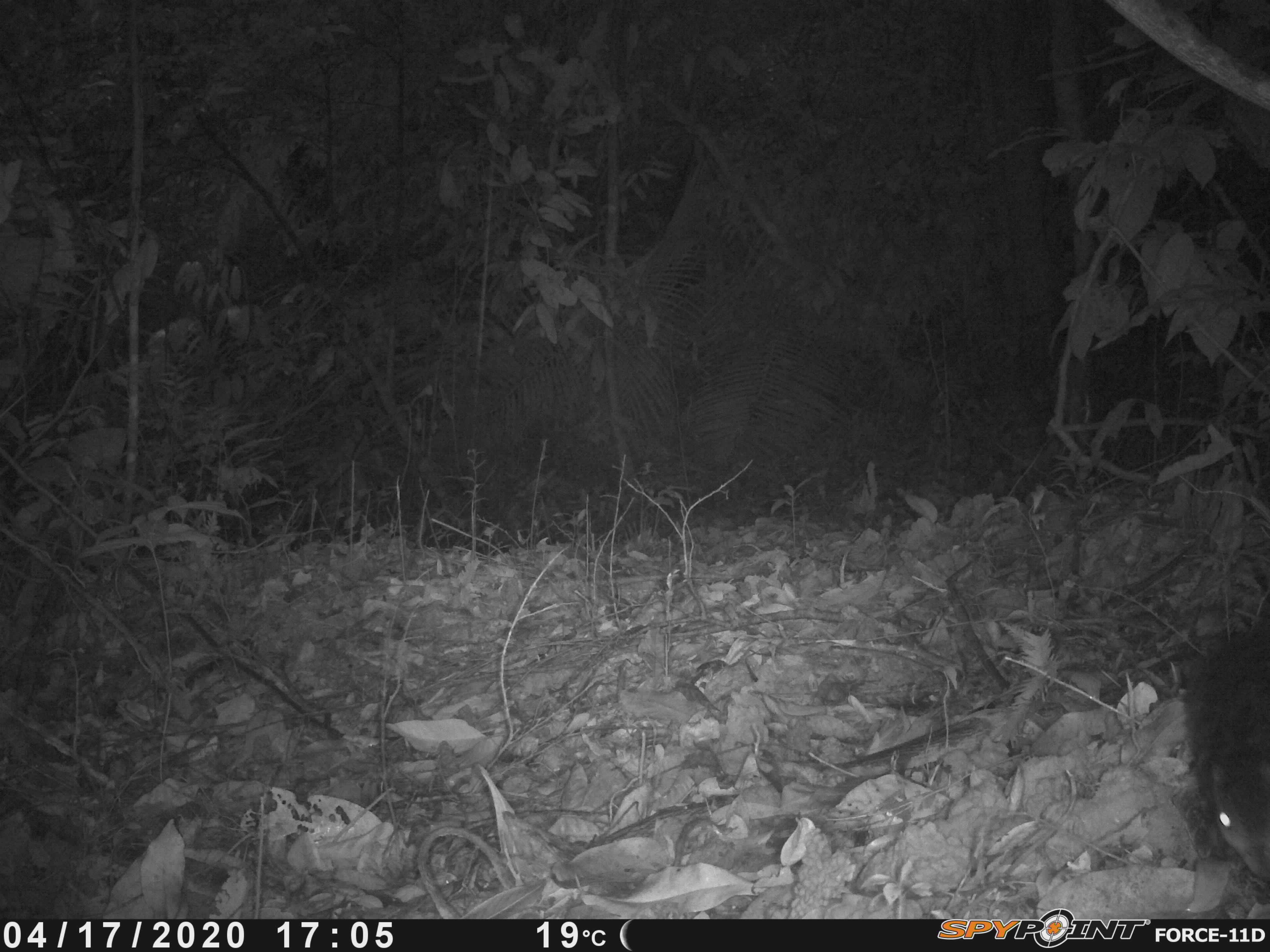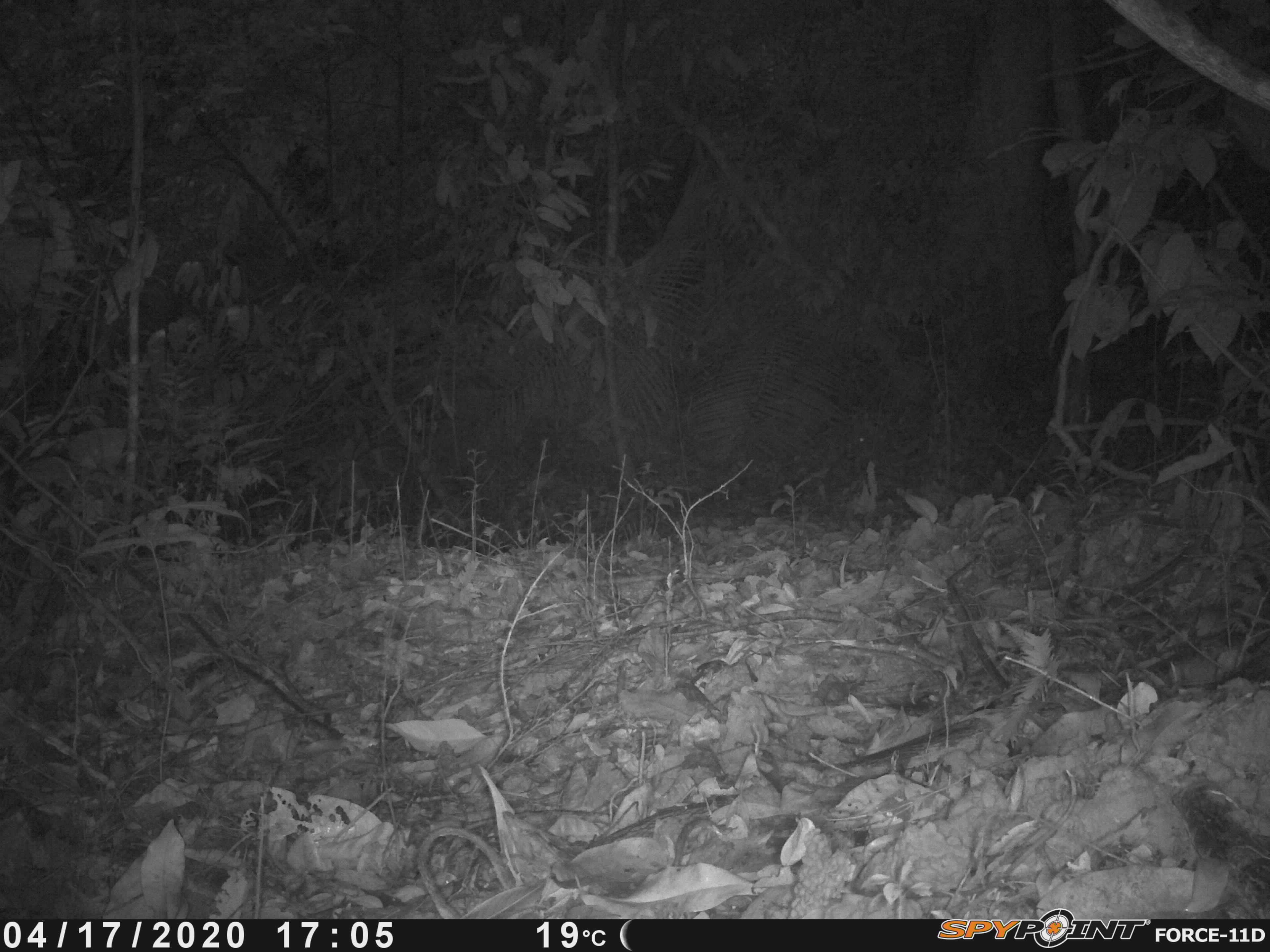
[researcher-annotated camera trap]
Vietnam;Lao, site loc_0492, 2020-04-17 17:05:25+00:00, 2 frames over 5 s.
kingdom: Animalia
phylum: Chordata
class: Mammalia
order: Rodentia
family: Sciuridae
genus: Dremomys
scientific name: Dremomys rufigenis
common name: red-cheeked squirrel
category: red cheeked squirrel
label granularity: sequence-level